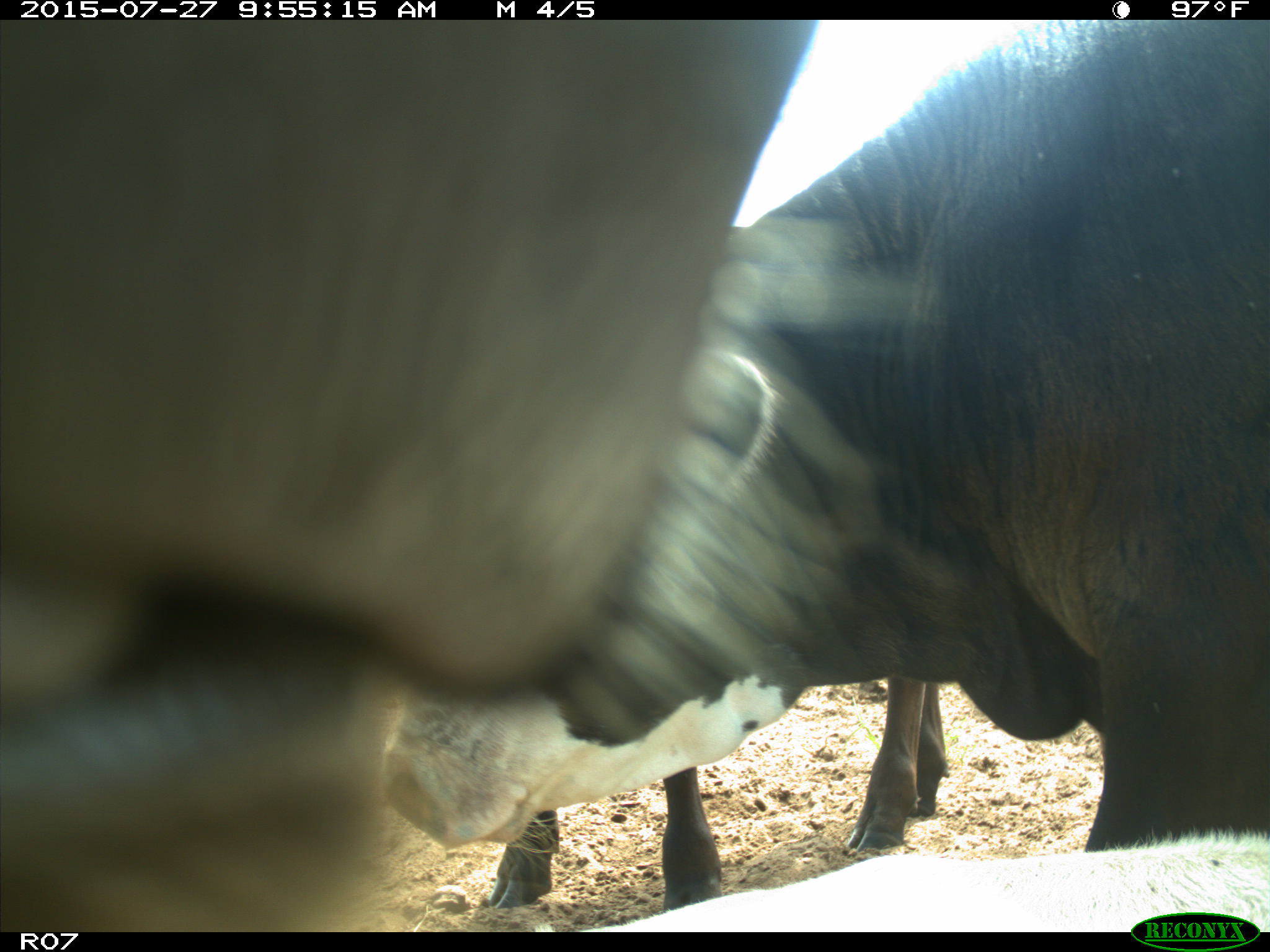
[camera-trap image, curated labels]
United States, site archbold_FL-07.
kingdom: Animalia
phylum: Chordata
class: Mammalia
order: Artiodactyla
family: Bovidae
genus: Bos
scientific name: Bos taurus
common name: domestic cow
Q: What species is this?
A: Bos taurus (domestic cow).